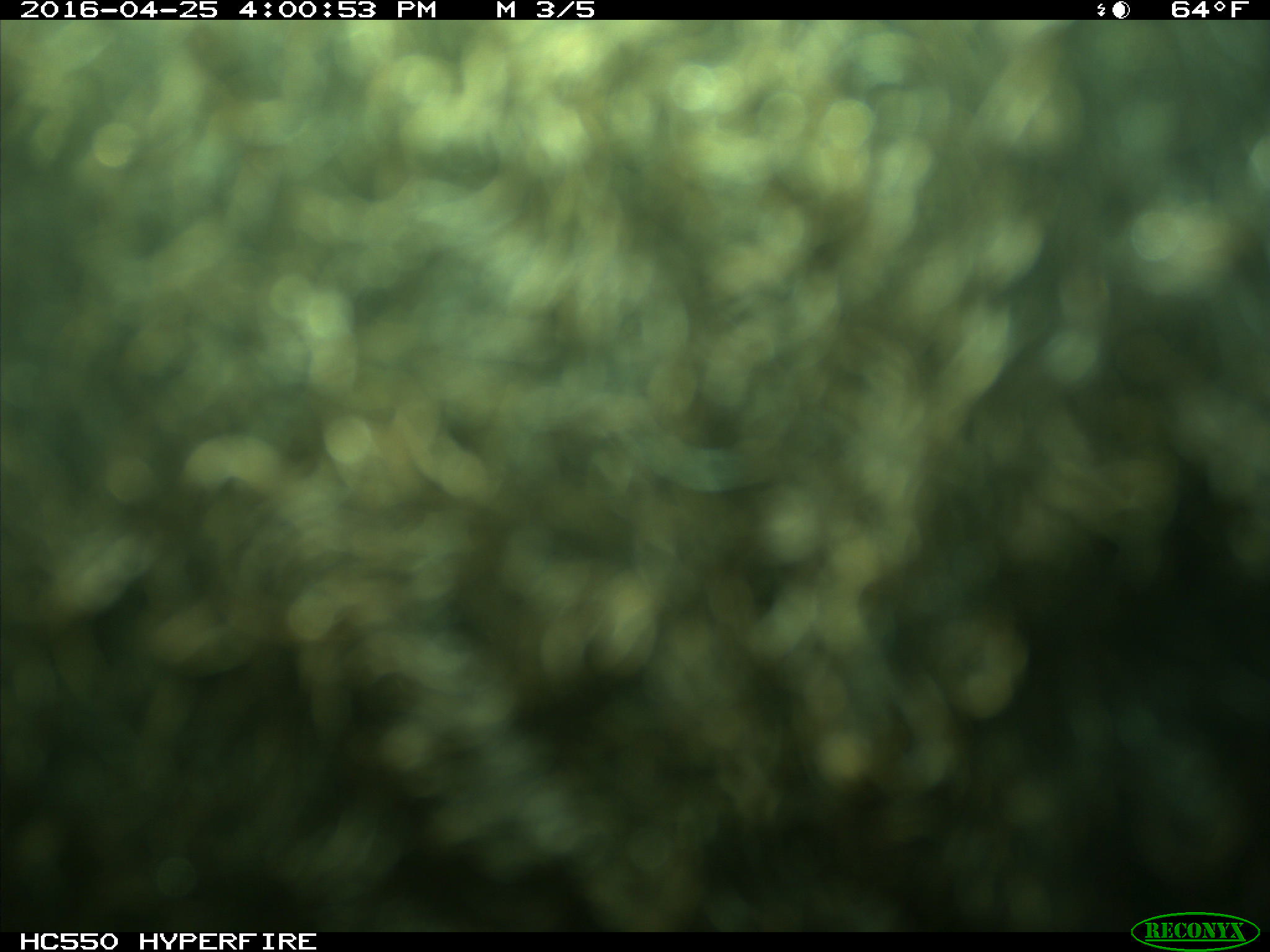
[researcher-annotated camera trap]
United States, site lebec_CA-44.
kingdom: Animalia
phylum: Chordata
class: Mammalia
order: Artiodactyla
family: Bovidae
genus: Bos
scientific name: Bos taurus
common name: domestic cow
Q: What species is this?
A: Bos taurus (domestic cow).